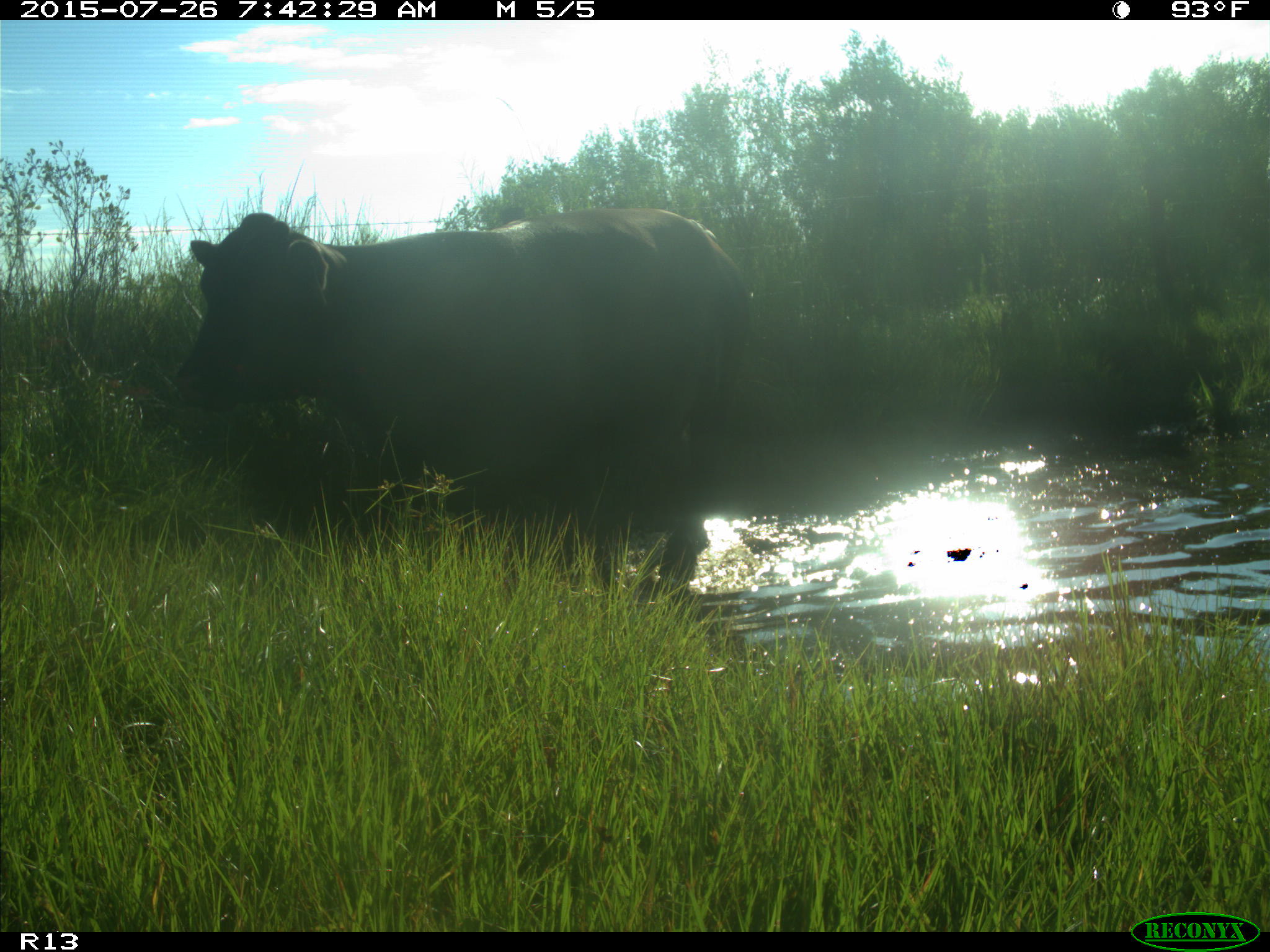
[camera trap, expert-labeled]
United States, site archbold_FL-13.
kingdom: Animalia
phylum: Chordata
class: Mammalia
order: Artiodactyla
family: Bovidae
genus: Bos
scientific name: Bos taurus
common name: domestic cow